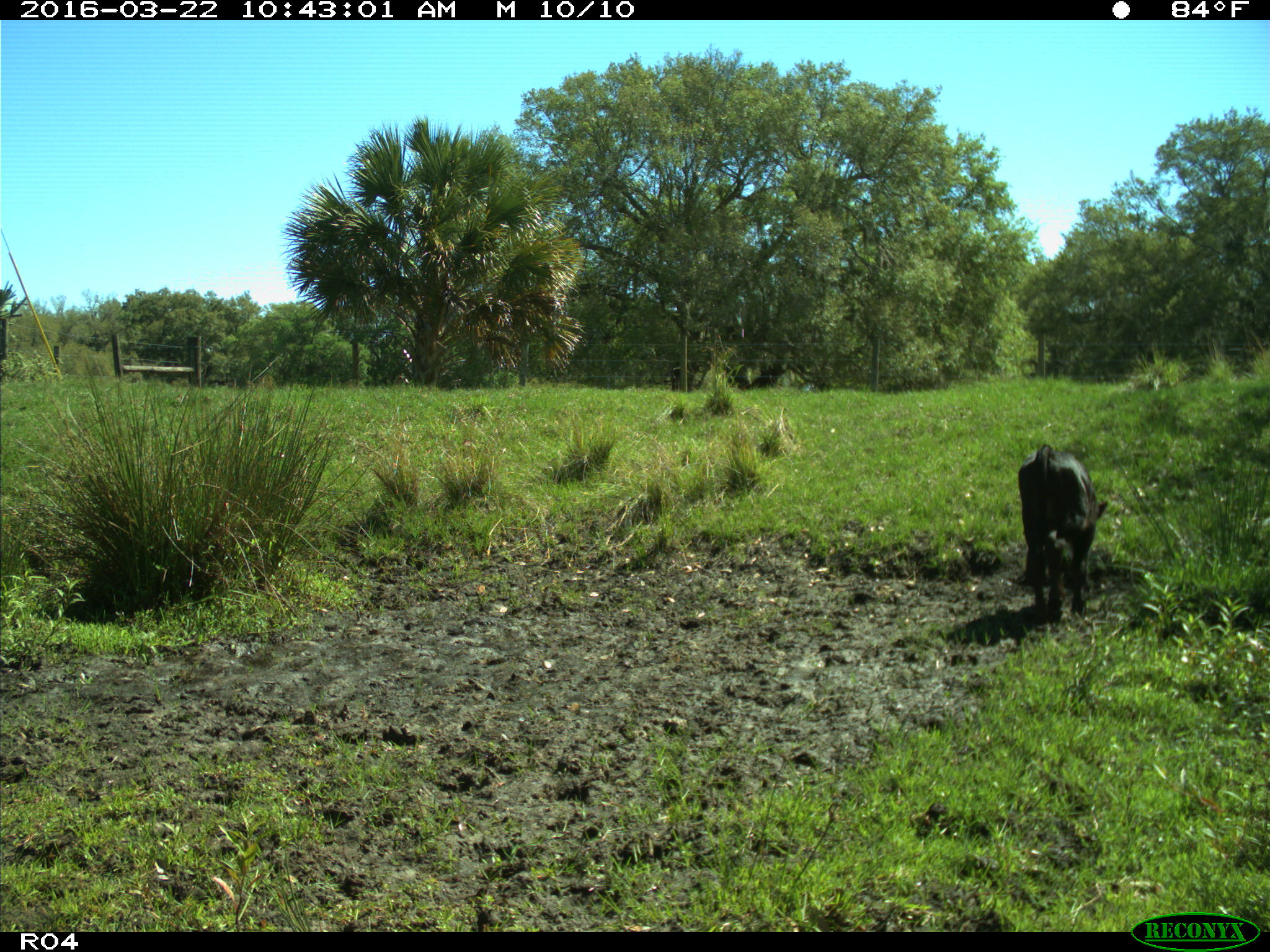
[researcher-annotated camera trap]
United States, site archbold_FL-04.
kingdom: Animalia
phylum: Chordata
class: Mammalia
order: Artiodactyla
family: Bovidae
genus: Bos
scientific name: Bos taurus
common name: domestic cow